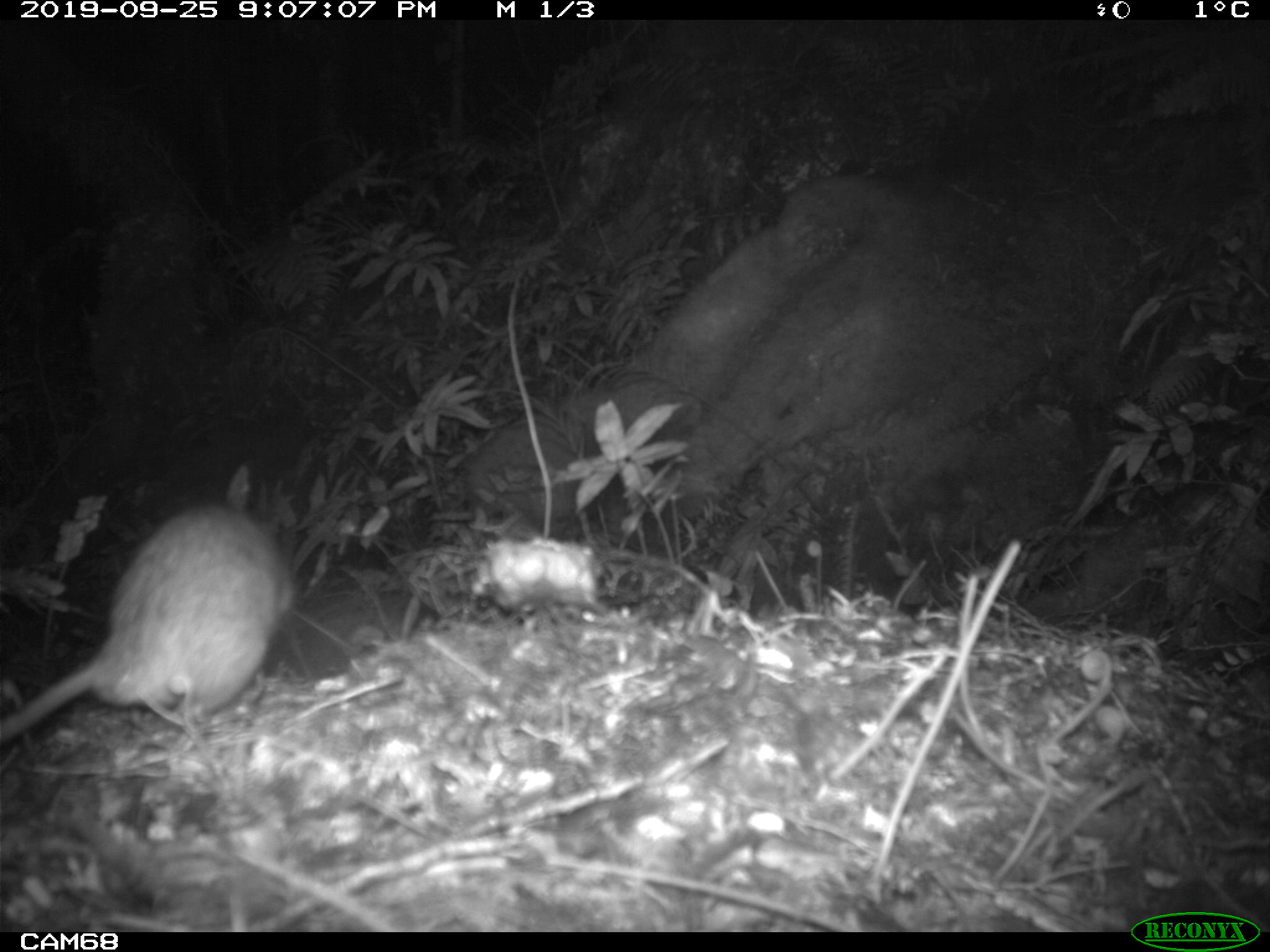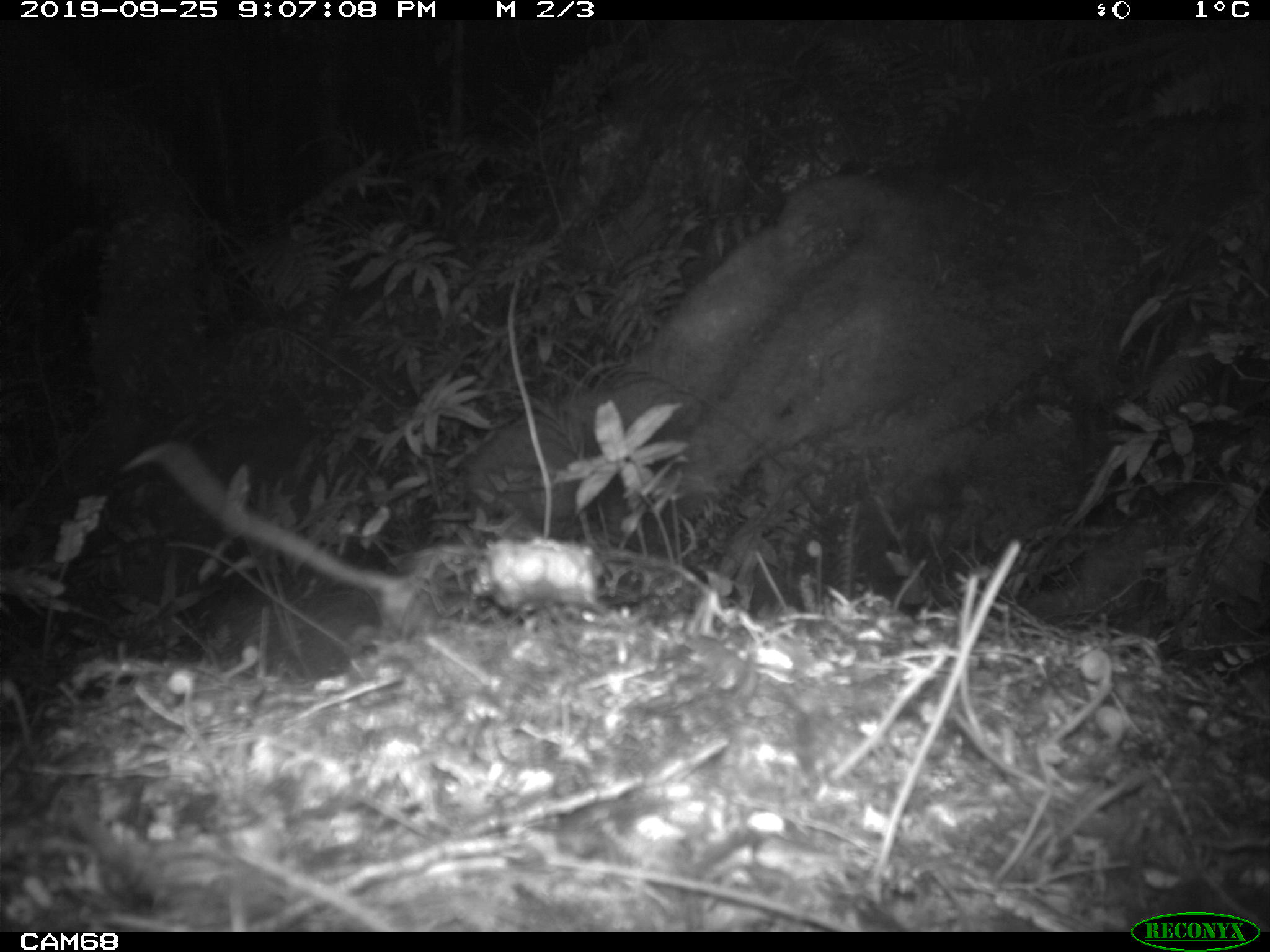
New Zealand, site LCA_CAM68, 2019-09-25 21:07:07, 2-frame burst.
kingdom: Animalia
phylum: Chordata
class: Mammalia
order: Rodentia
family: Muridae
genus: Rattus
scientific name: Rattus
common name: rat